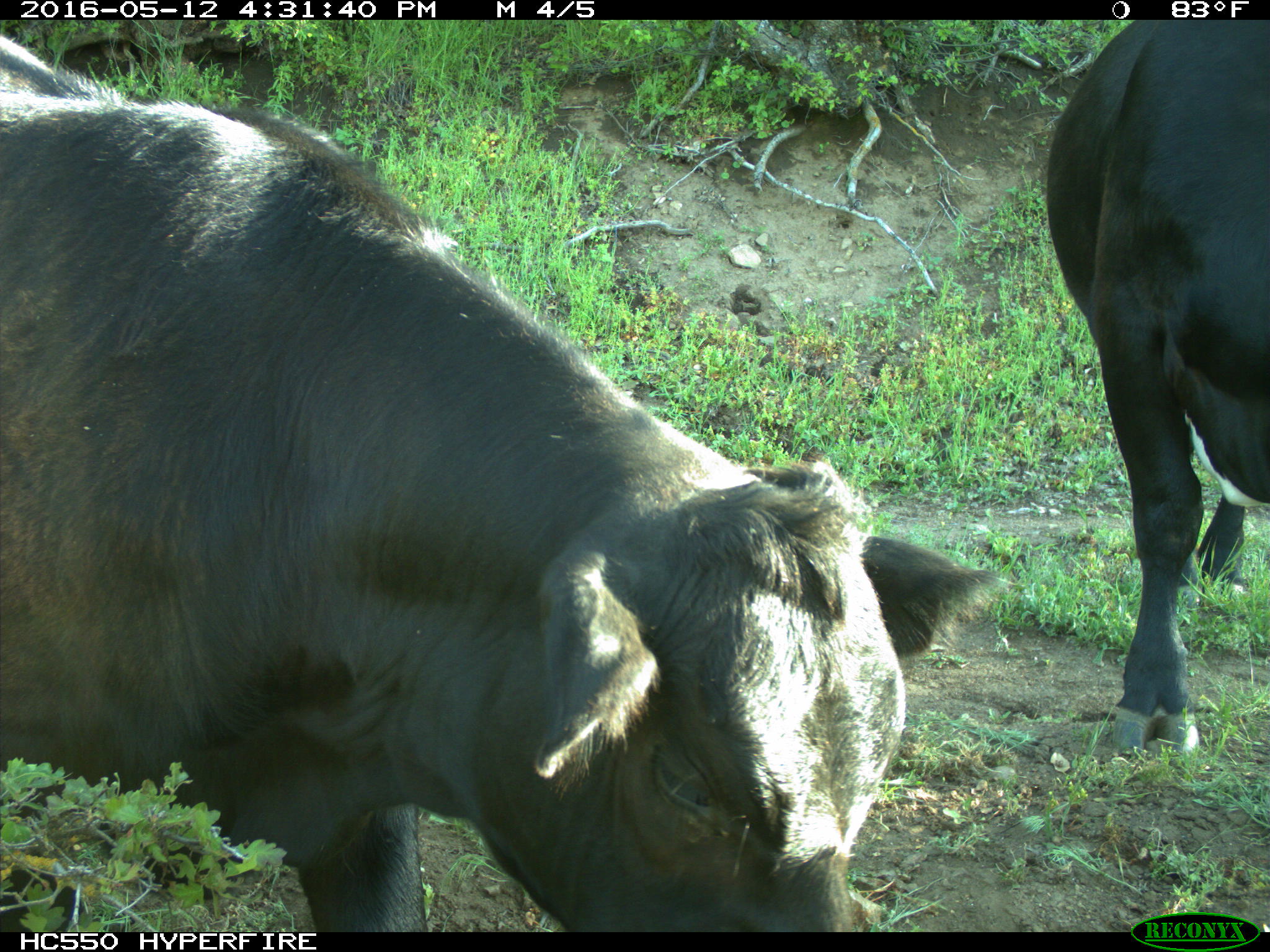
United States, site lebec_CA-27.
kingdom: Animalia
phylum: Chordata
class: Mammalia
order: Artiodactyla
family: Bovidae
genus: Bos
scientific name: Bos taurus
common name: domestic cow